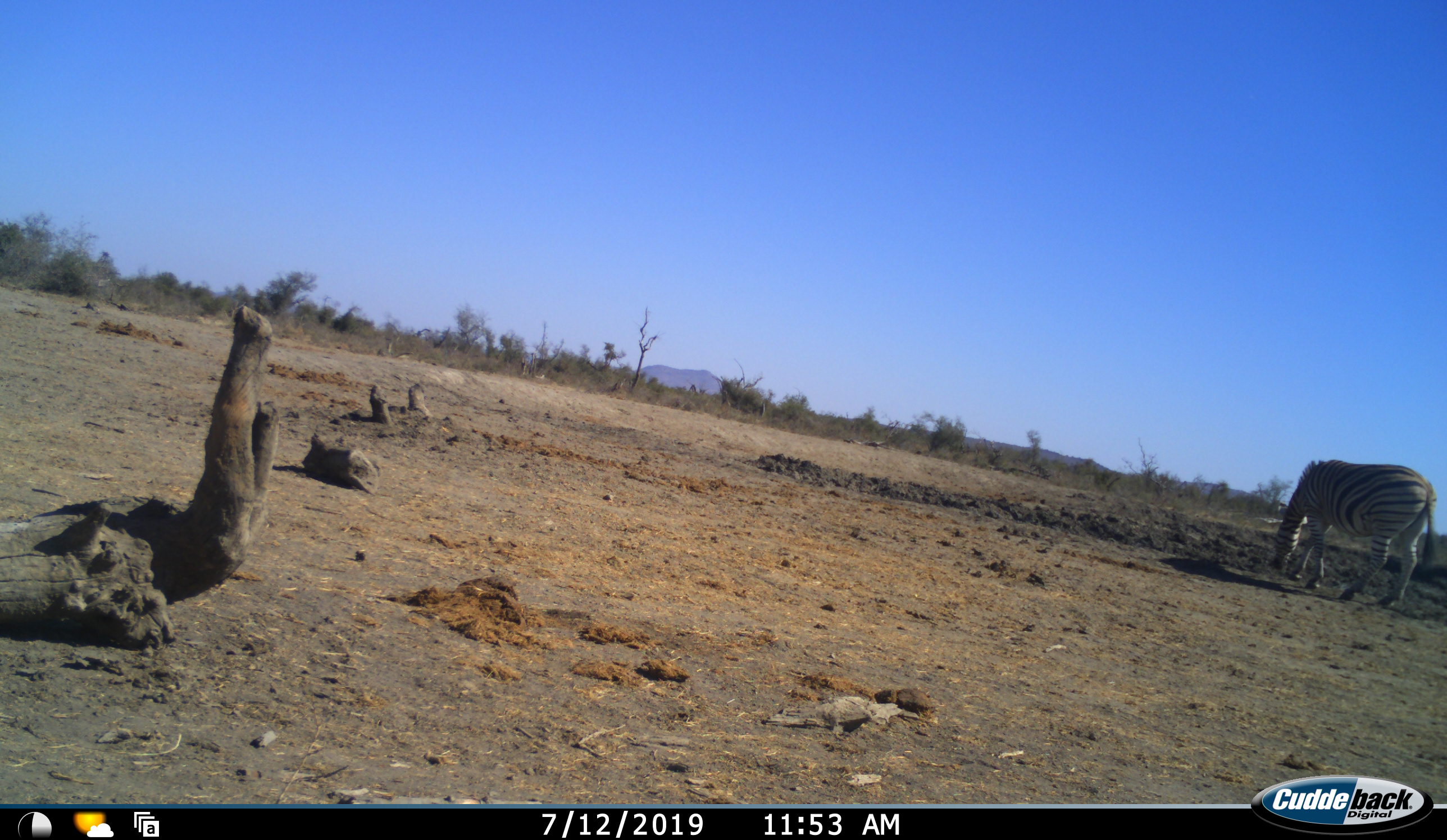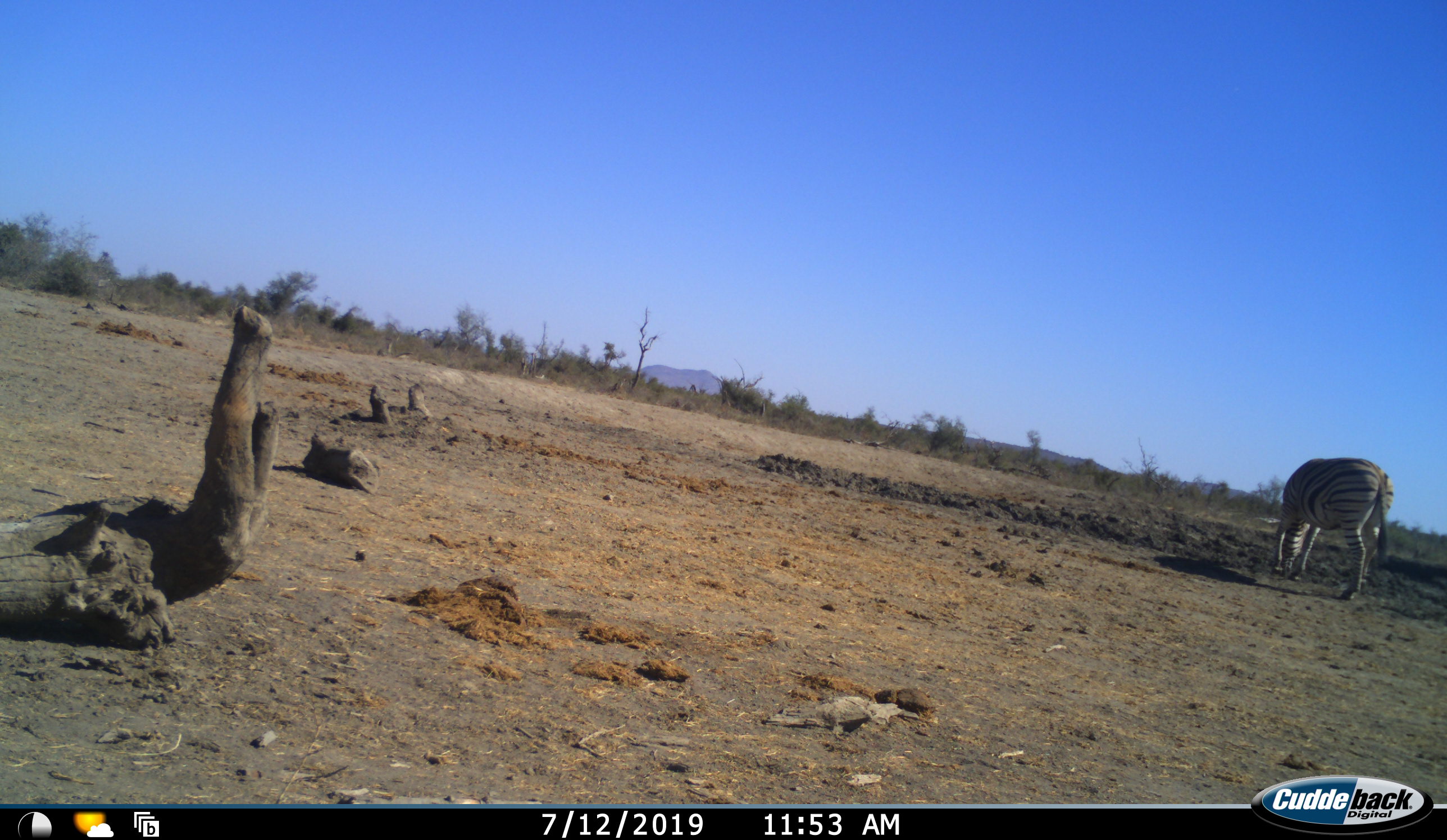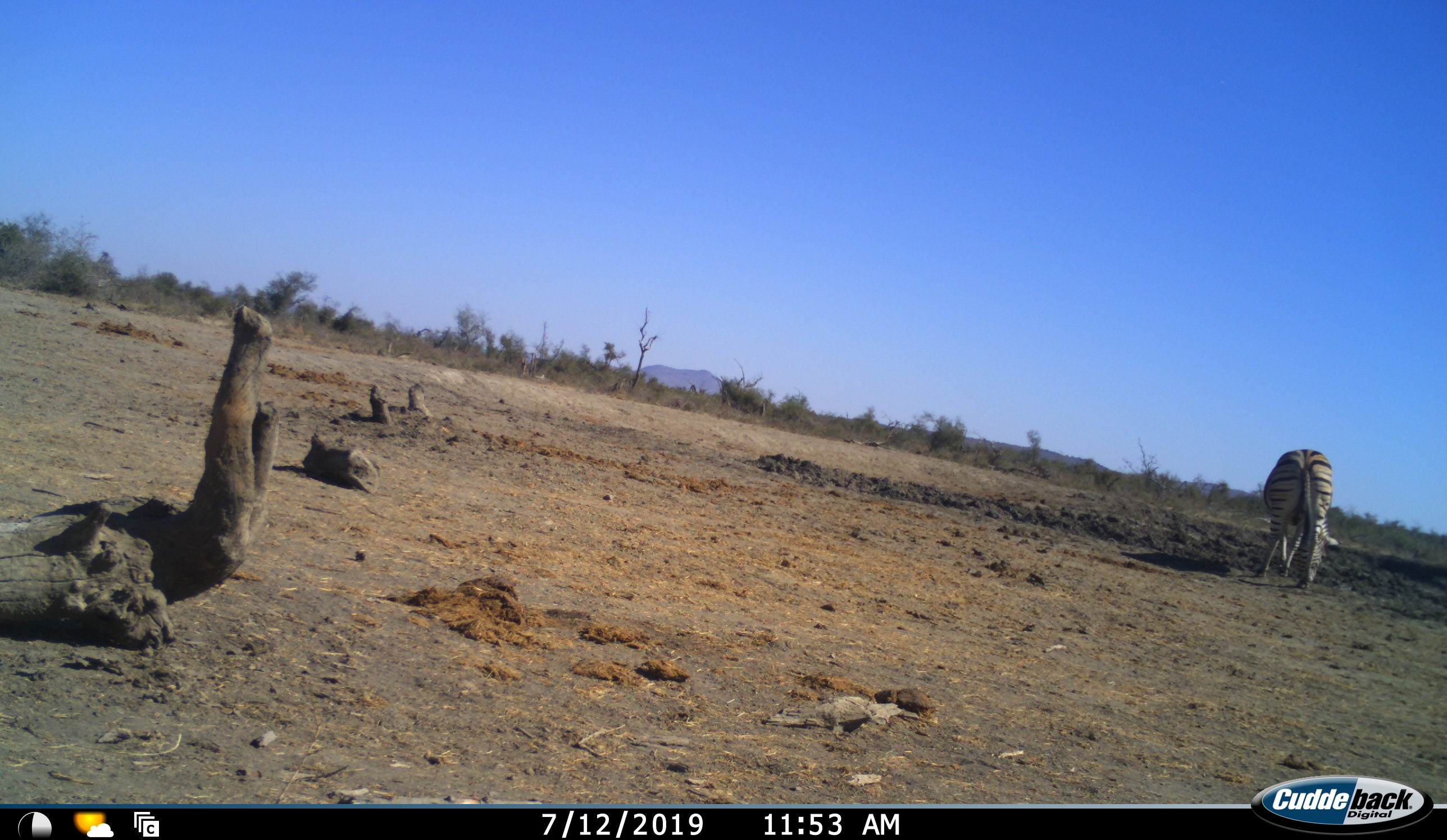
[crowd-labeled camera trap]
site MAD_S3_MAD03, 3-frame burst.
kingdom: Animalia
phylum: Chordata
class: Mammalia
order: Perissodactyla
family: Equidae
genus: Equus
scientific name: Equus quagga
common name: plains zebra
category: zebraplains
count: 1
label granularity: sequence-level